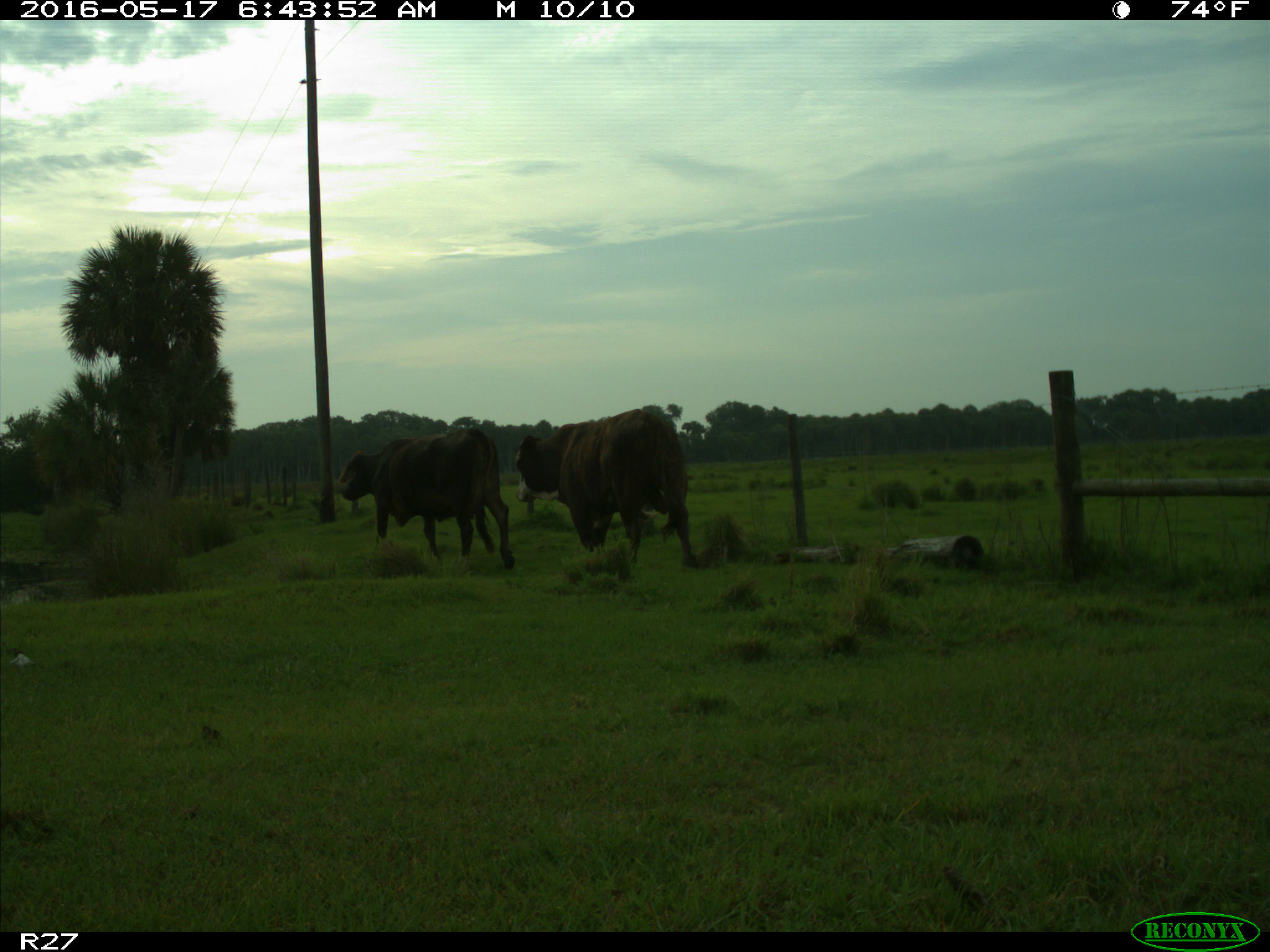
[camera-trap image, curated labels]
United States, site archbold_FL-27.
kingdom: Animalia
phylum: Chordata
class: Mammalia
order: Artiodactyla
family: Bovidae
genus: Bos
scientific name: Bos taurus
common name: domestic cow